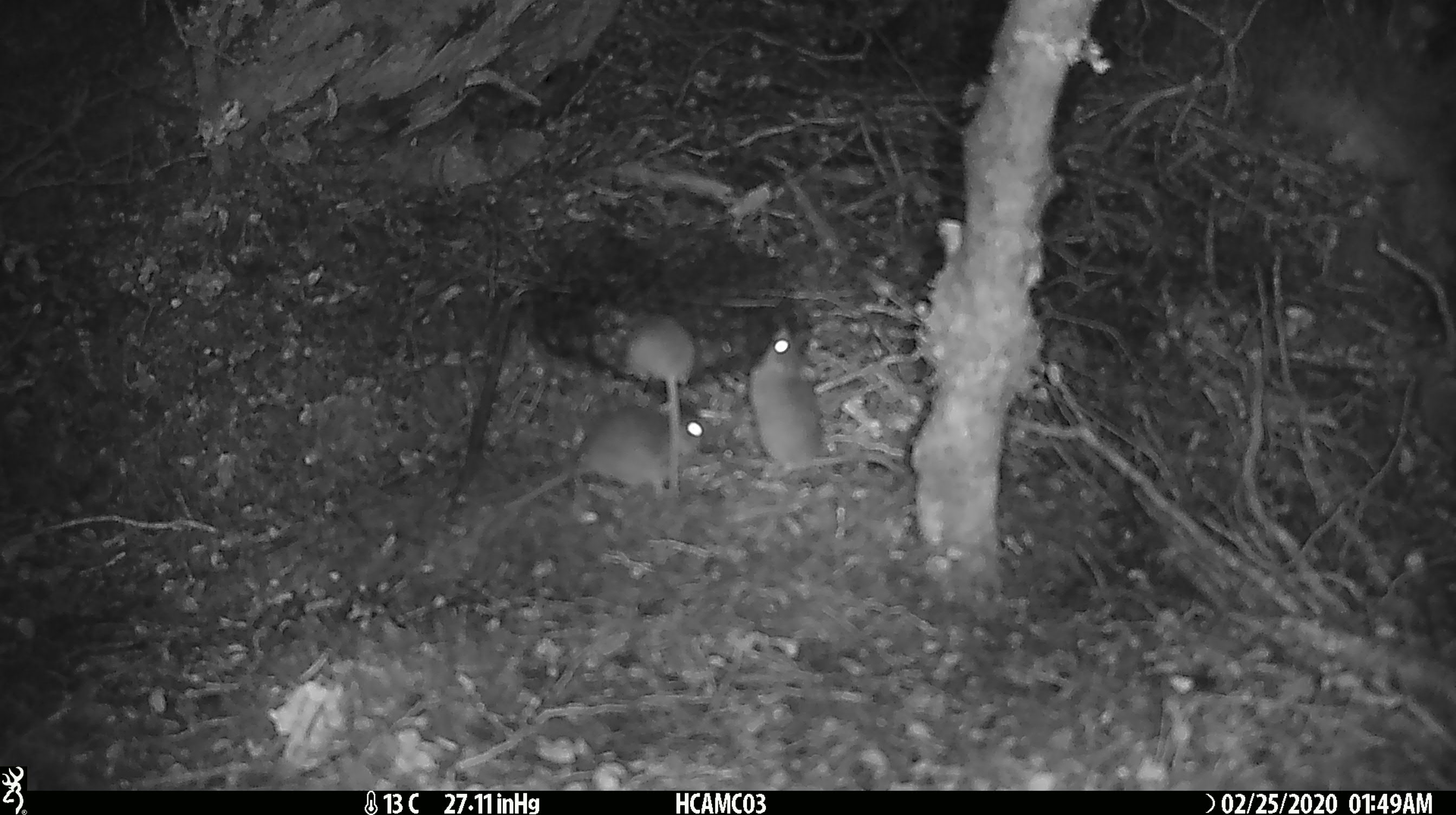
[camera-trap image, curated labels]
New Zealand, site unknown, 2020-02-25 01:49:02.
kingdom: Animalia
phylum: Chordata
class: Mammalia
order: Rodentia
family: Muridae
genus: Mus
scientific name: Mus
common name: mouse